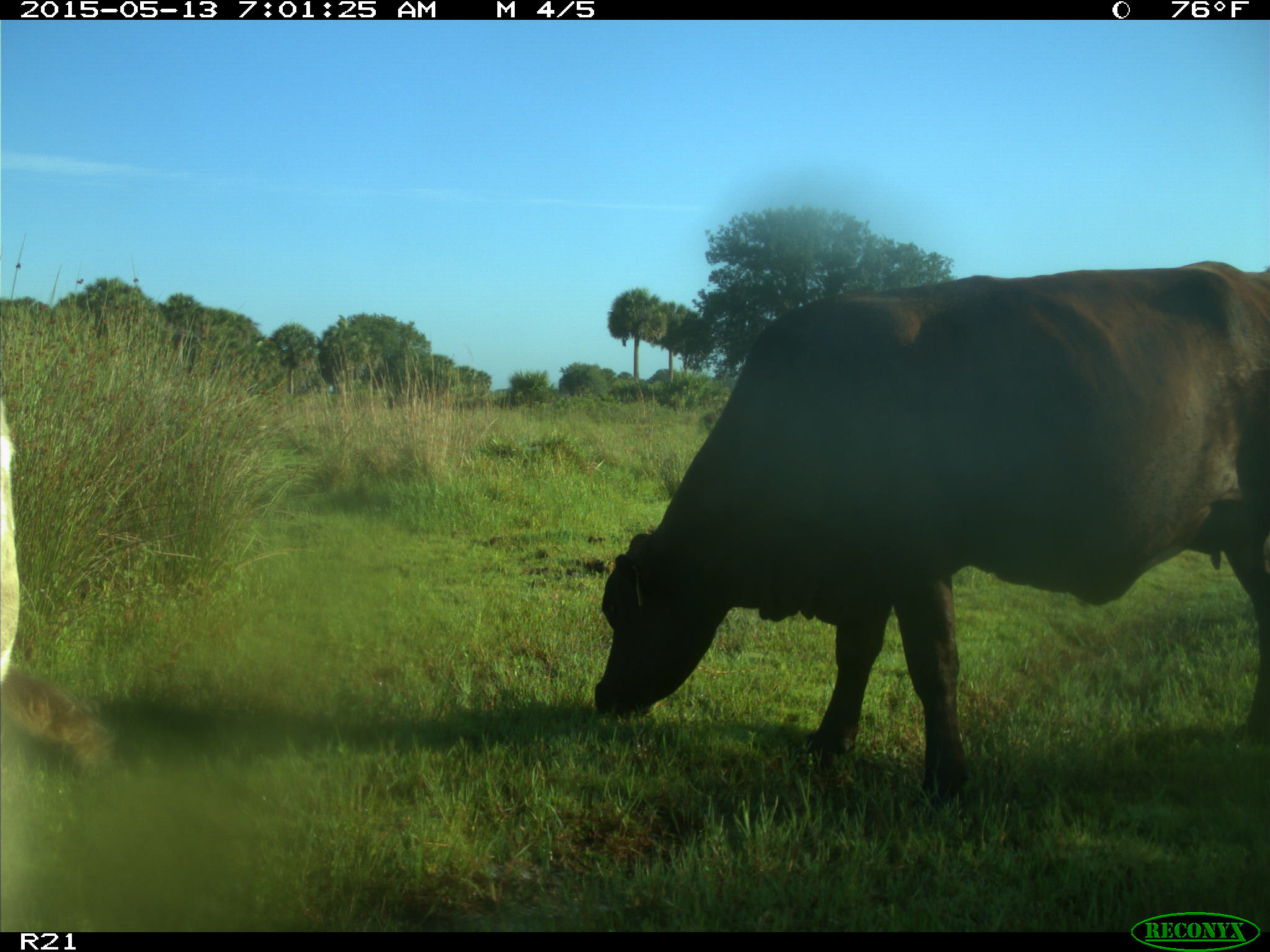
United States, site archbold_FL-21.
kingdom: Animalia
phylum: Chordata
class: Mammalia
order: Artiodactyla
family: Bovidae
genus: Bos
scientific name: Bos taurus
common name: domestic cow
Bos taurus (domestic cow).